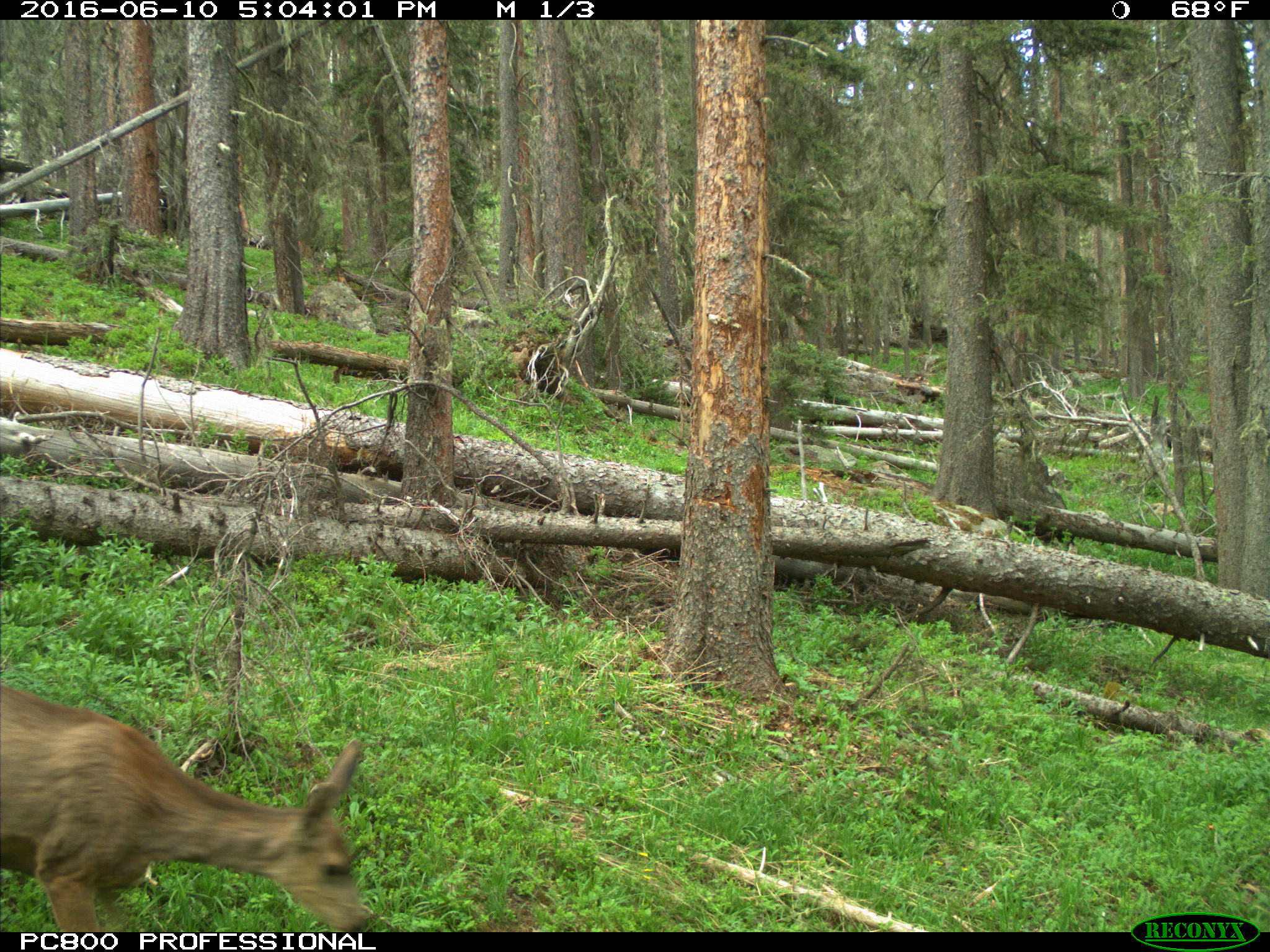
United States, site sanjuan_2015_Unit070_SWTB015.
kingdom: Animalia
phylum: Chordata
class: Mammalia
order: Artiodactyla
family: Cervidae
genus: Odocoileus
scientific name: Odocoileus hemionus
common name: mule deer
Odocoileus hemionus (mule deer).